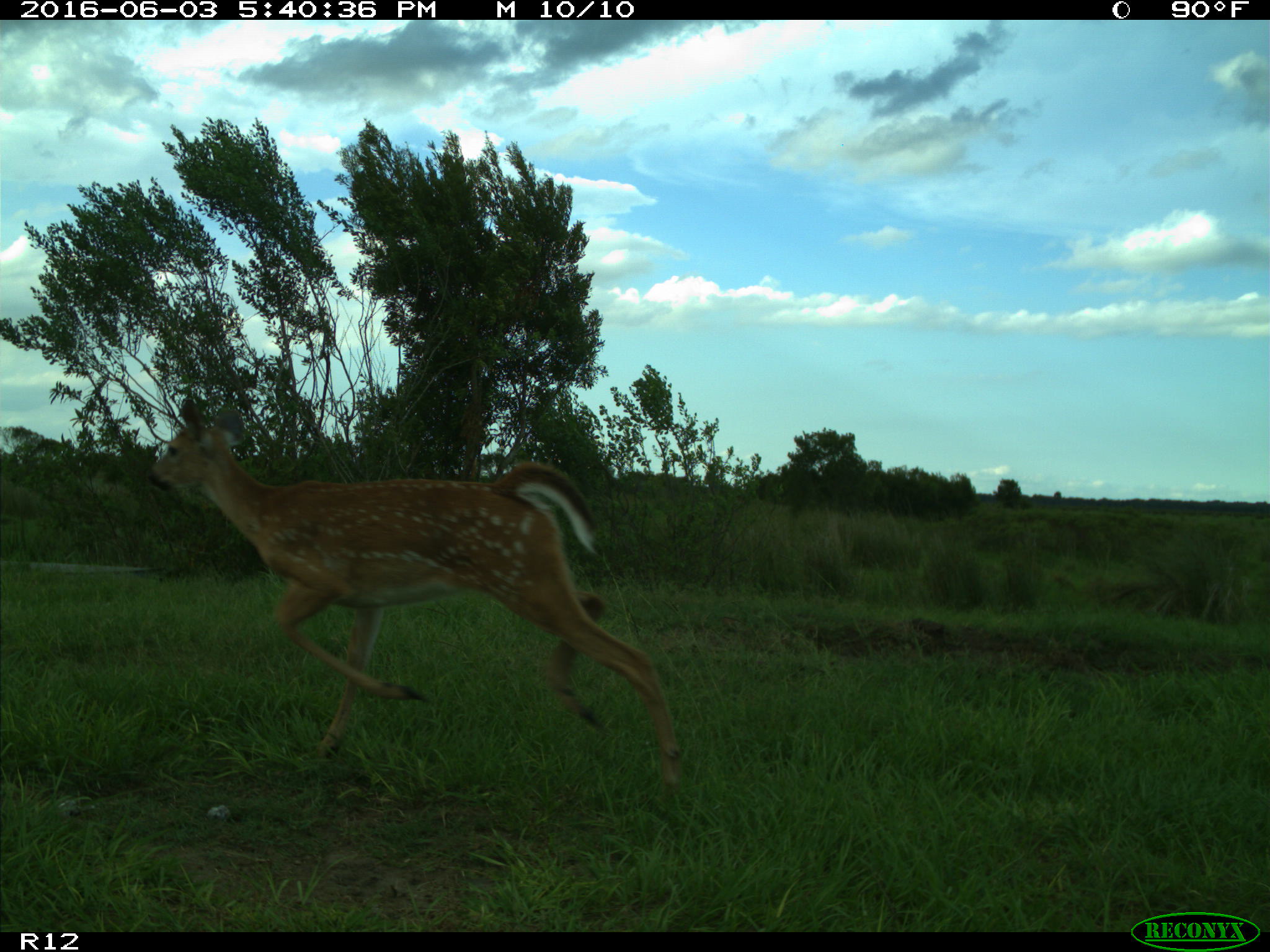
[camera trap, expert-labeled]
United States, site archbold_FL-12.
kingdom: Animalia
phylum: Chordata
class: Mammalia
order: Artiodactyla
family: Cervidae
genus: Odocoileus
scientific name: Odocoileus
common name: deer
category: unidentified deer